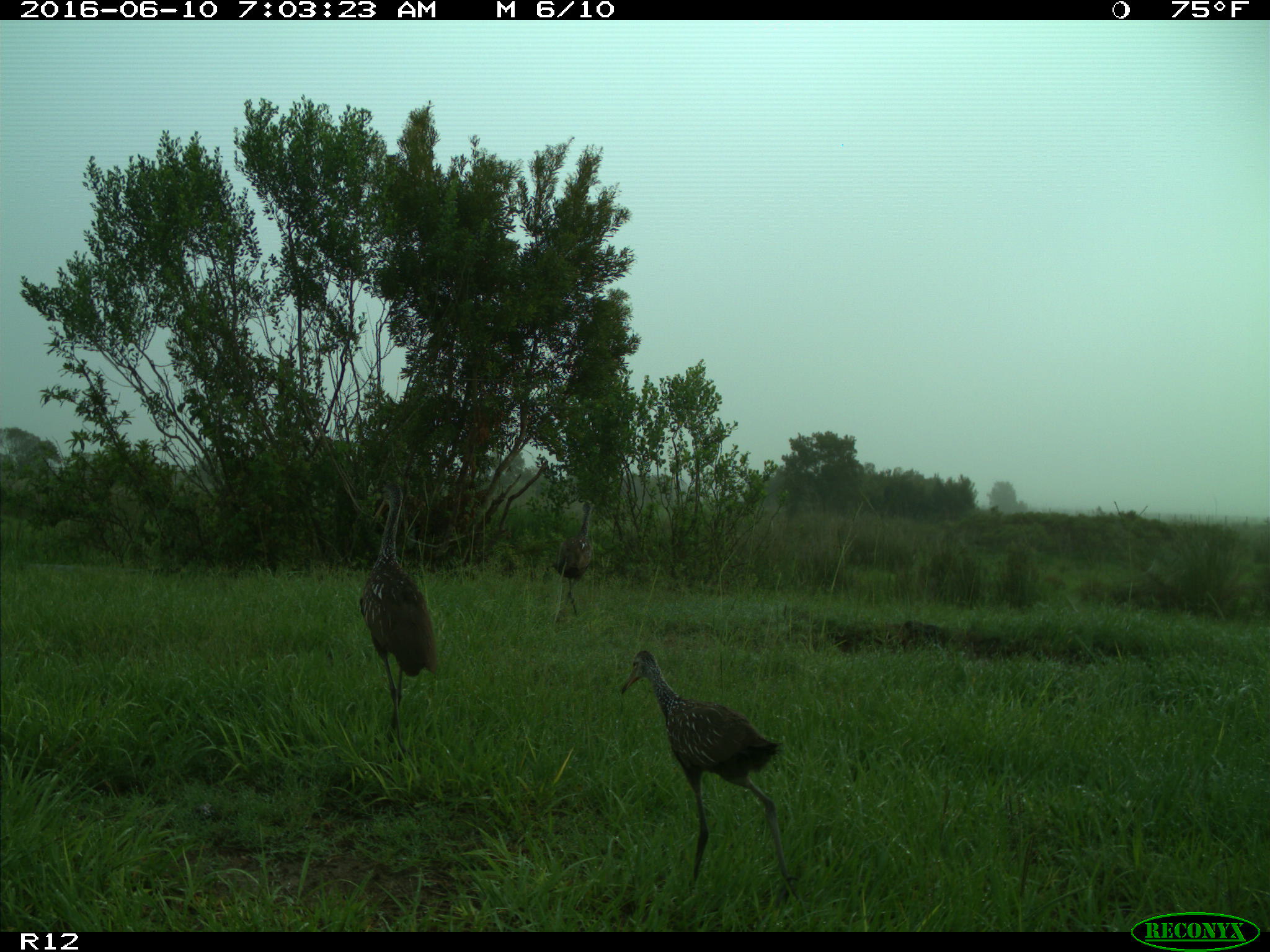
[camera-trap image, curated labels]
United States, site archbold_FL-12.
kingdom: Animalia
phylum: Chordata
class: Aves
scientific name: Aves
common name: birds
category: unidentified bird